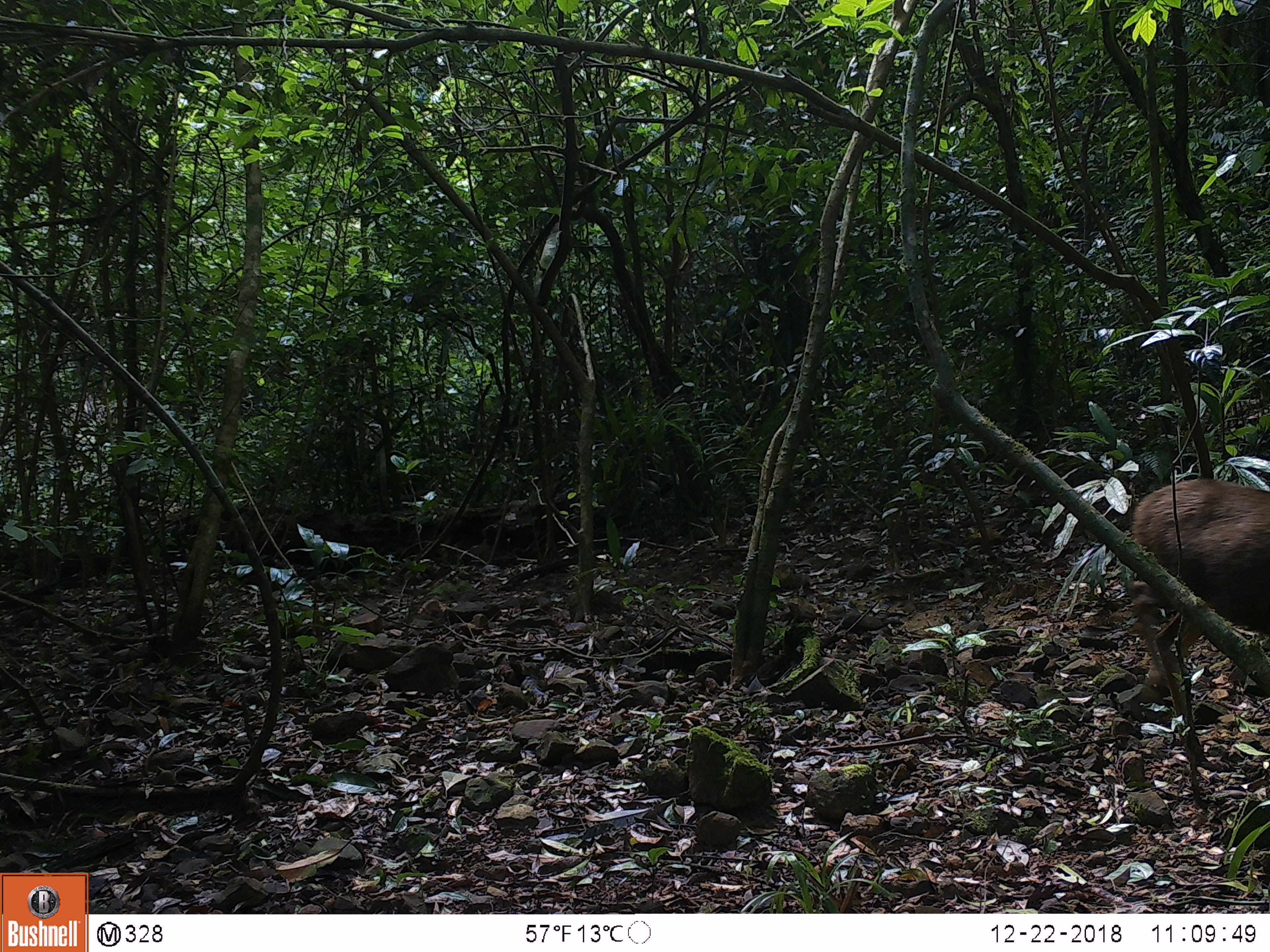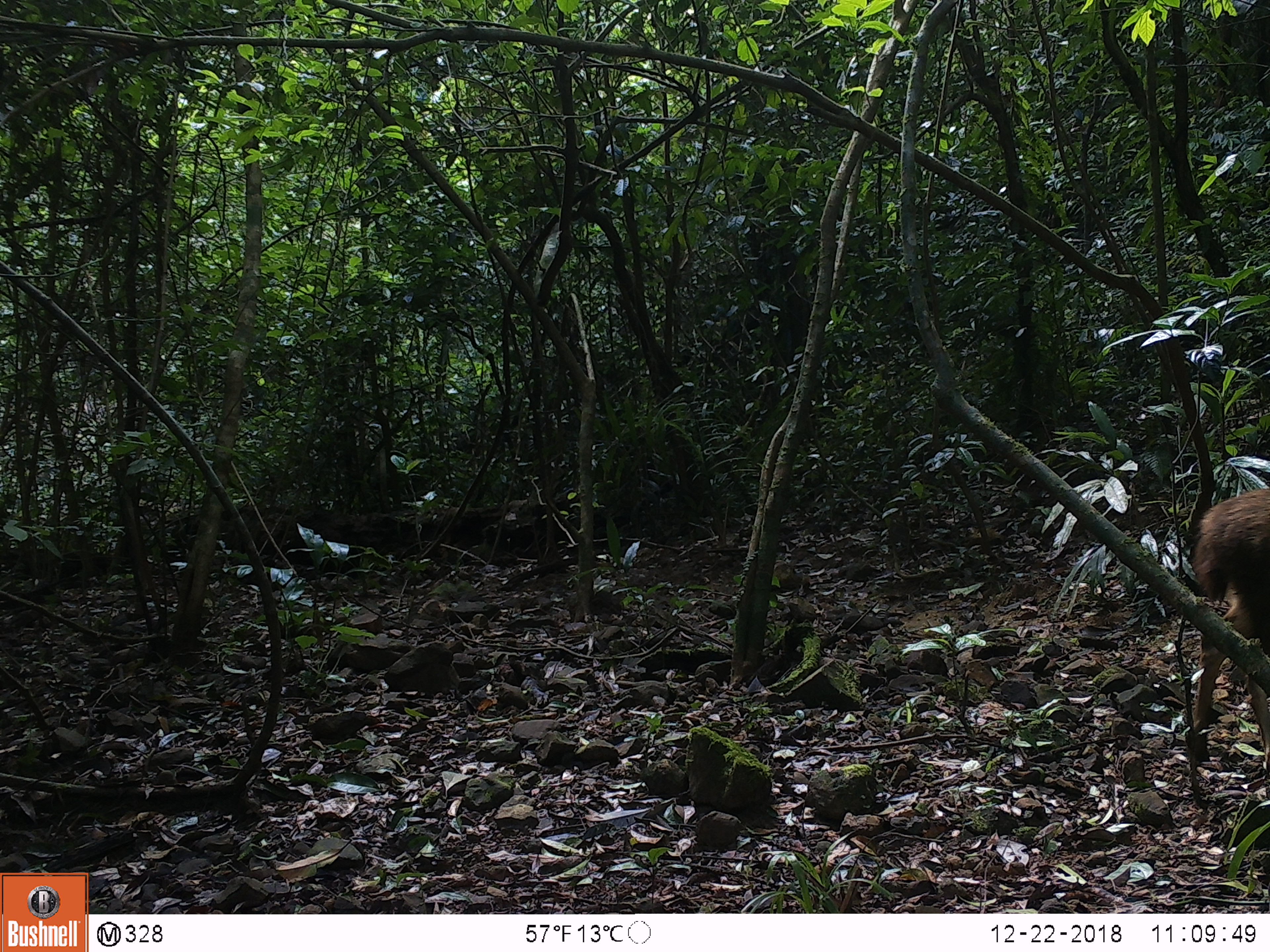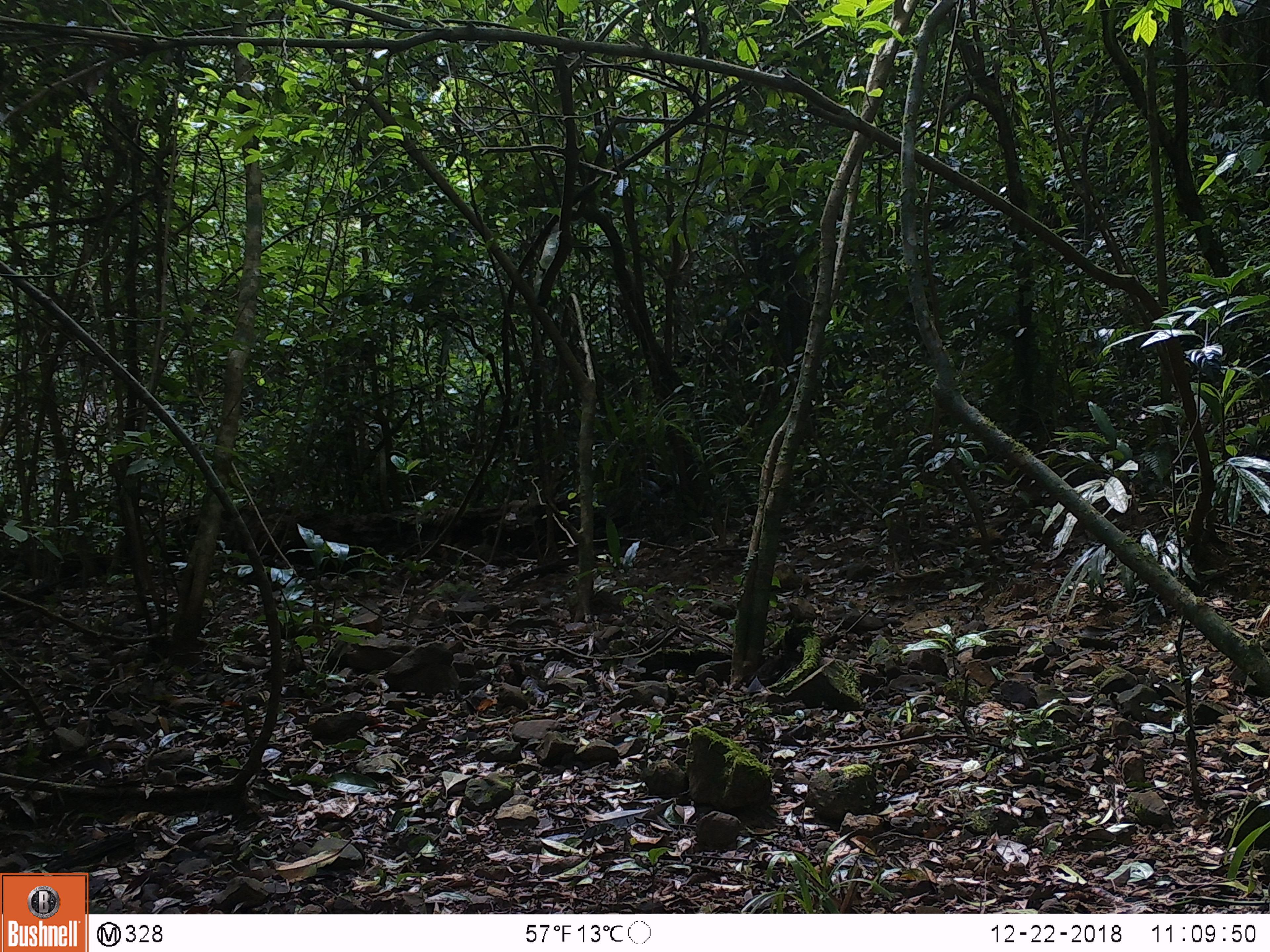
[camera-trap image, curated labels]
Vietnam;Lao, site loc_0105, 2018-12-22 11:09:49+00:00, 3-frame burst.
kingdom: Animalia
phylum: Chordata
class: Mammalia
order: Artiodactyla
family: Cervidae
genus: Rusa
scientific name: Rusa unicolor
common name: sambar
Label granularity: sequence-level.